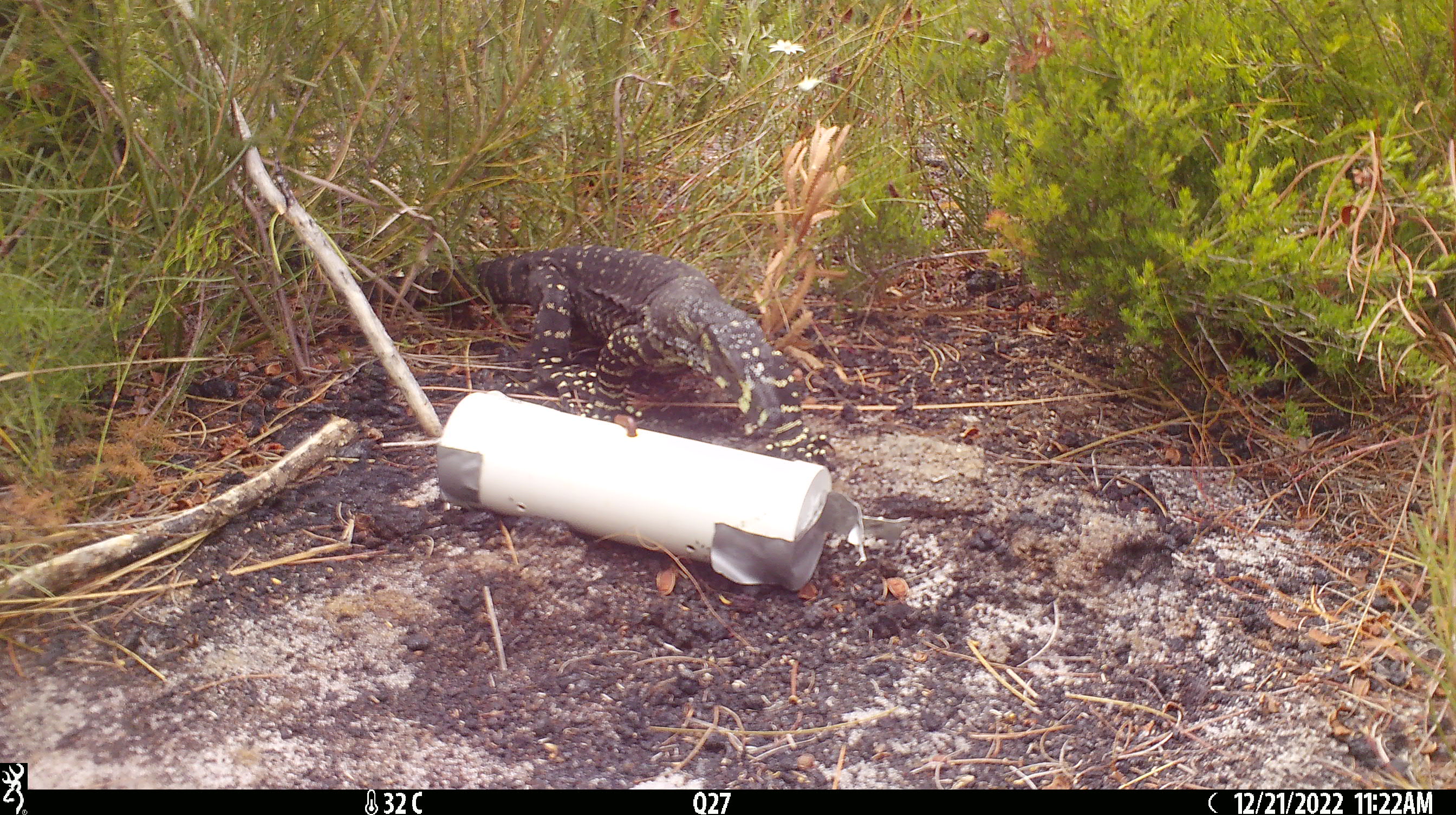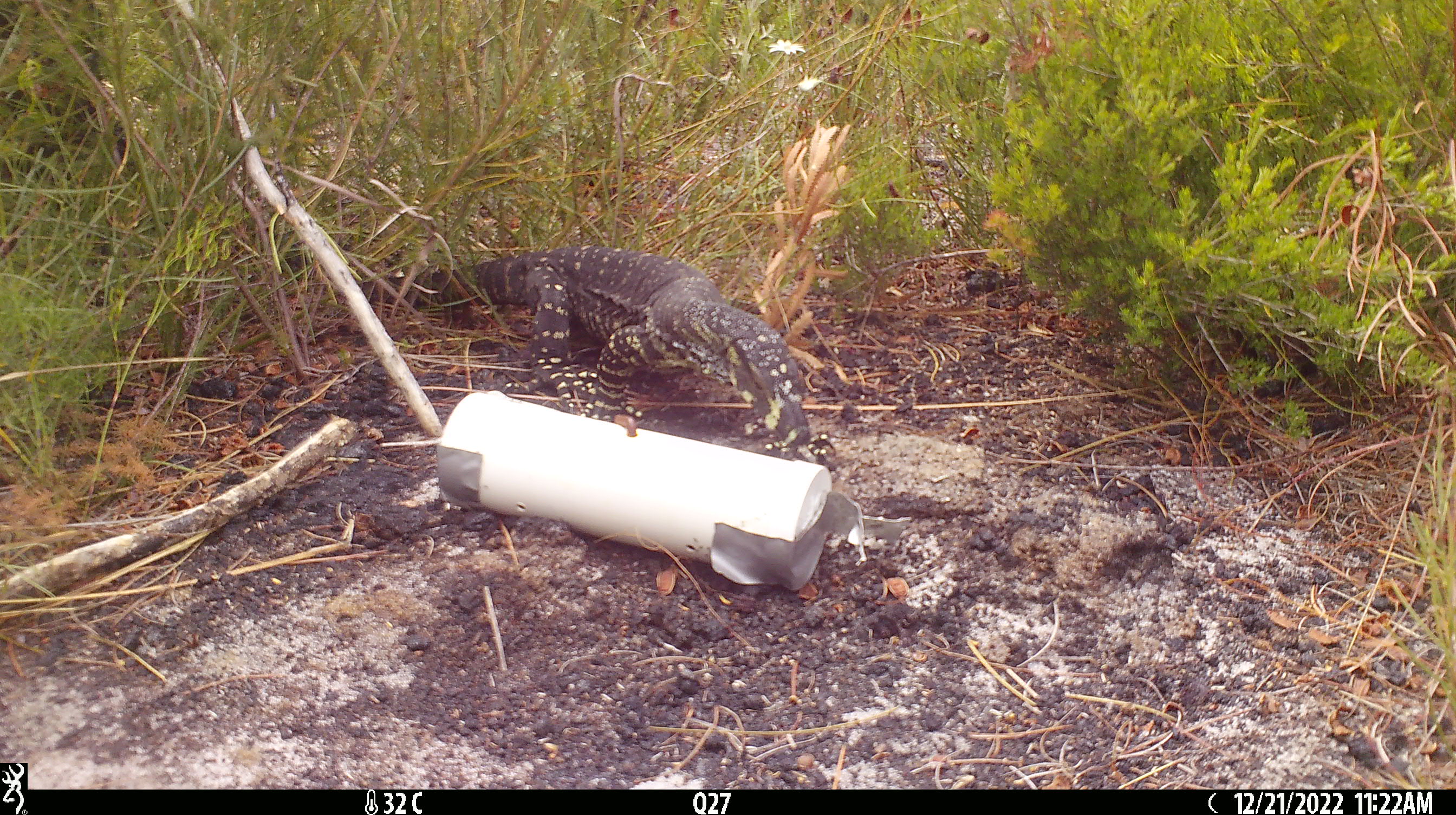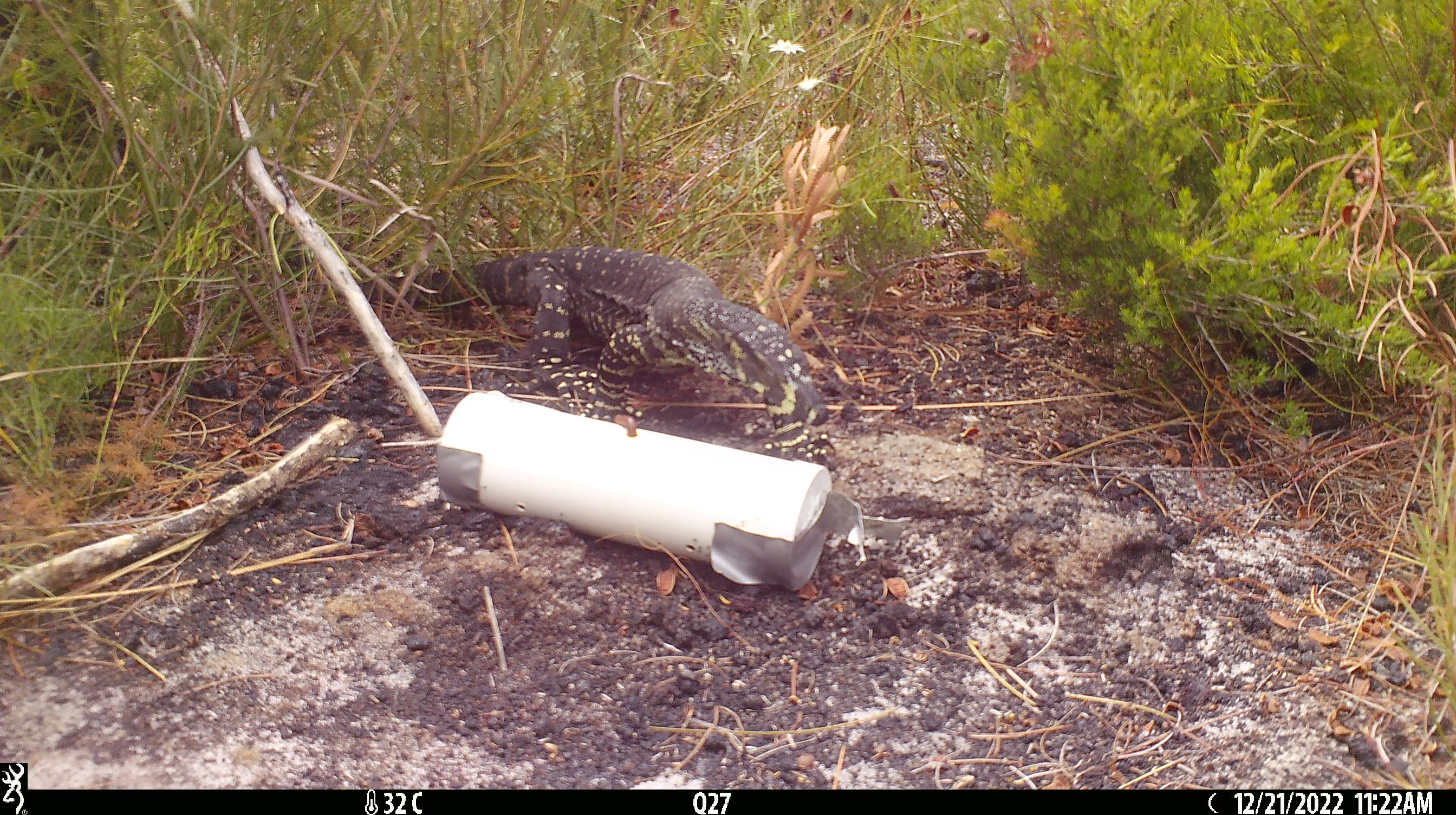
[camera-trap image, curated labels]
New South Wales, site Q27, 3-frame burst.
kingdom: Animalia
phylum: Chordata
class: Reptilia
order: Squamata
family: Varanidae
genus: Varanus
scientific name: Varanus varius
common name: lace monitor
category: goanna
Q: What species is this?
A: Goanna (lace monitor) (Varanus varius).